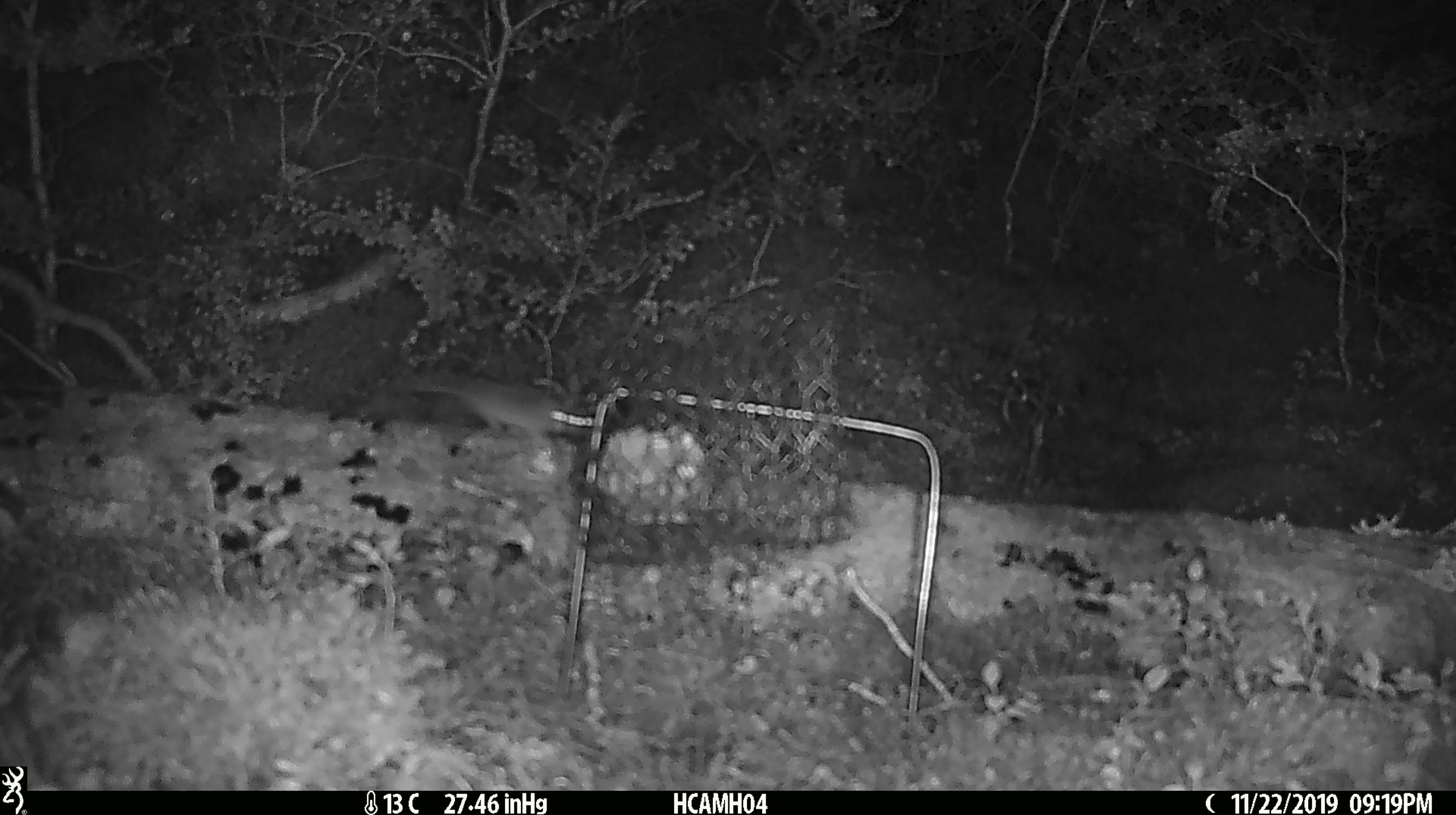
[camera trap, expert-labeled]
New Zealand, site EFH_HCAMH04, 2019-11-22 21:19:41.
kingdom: Animalia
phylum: Chordata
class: Mammalia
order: Rodentia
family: Muridae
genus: Mus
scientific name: Mus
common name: mouse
Mouse (Mus).